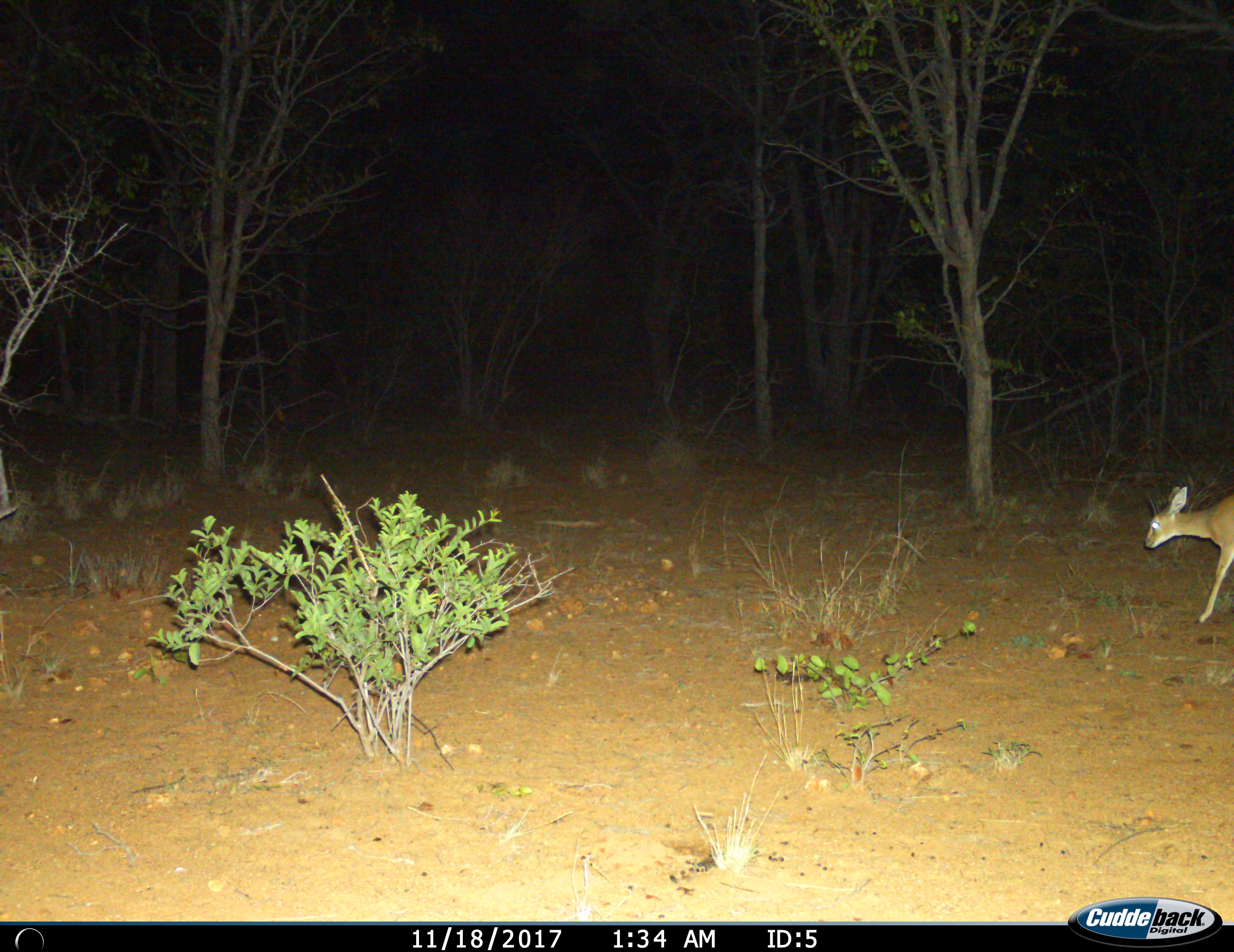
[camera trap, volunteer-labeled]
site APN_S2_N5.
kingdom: Animalia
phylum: Chordata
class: Mammalia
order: Artiodactyla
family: Bovidae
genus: Madoqua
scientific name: Madoqua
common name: dik-dik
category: dikdik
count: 1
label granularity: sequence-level